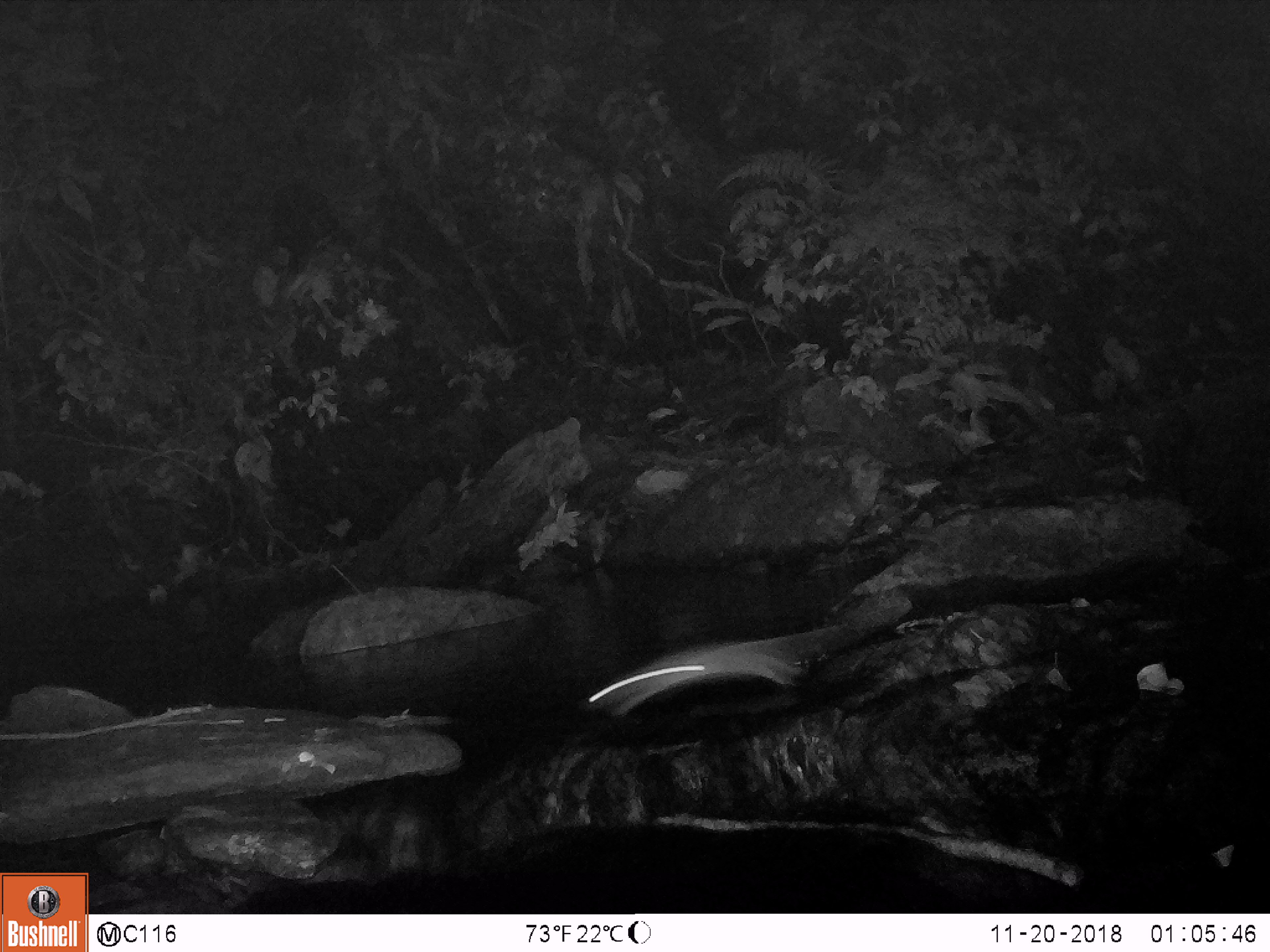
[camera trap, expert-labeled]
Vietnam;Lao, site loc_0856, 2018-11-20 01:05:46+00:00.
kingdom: Animalia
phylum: Chordata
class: Mammalia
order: Rodentia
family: Muridae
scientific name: Muridae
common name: old-world mice and rats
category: unidentified murid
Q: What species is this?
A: Unidentified murid (old-world mice and rats) (Muridae).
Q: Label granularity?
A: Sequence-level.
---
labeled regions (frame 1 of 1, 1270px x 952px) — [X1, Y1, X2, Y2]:
unidentified murid: [579, 625, 834, 717]